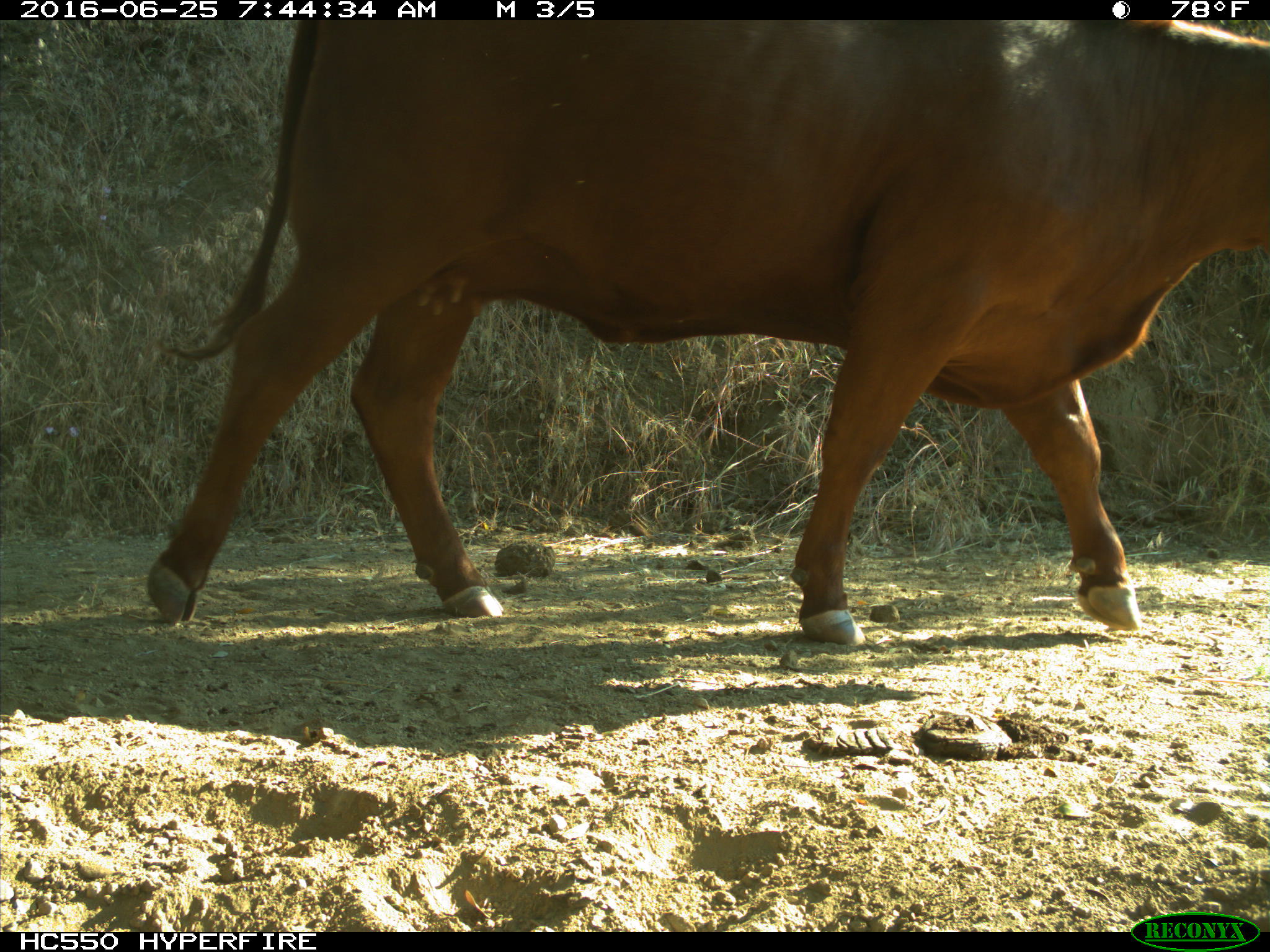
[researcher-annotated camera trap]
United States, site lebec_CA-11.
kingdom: Animalia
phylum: Chordata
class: Mammalia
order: Artiodactyla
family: Bovidae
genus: Bos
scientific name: Bos taurus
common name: domestic cow